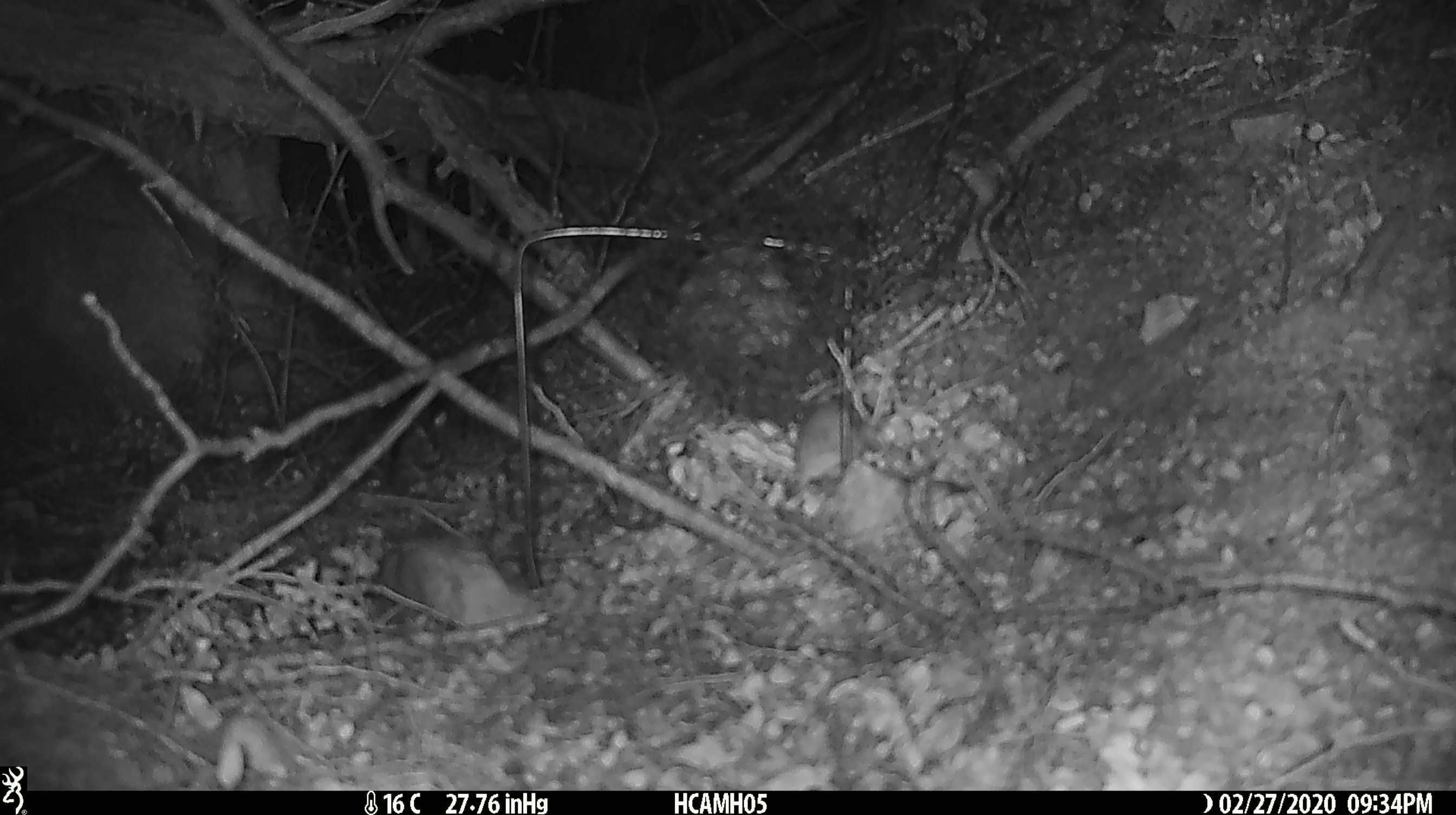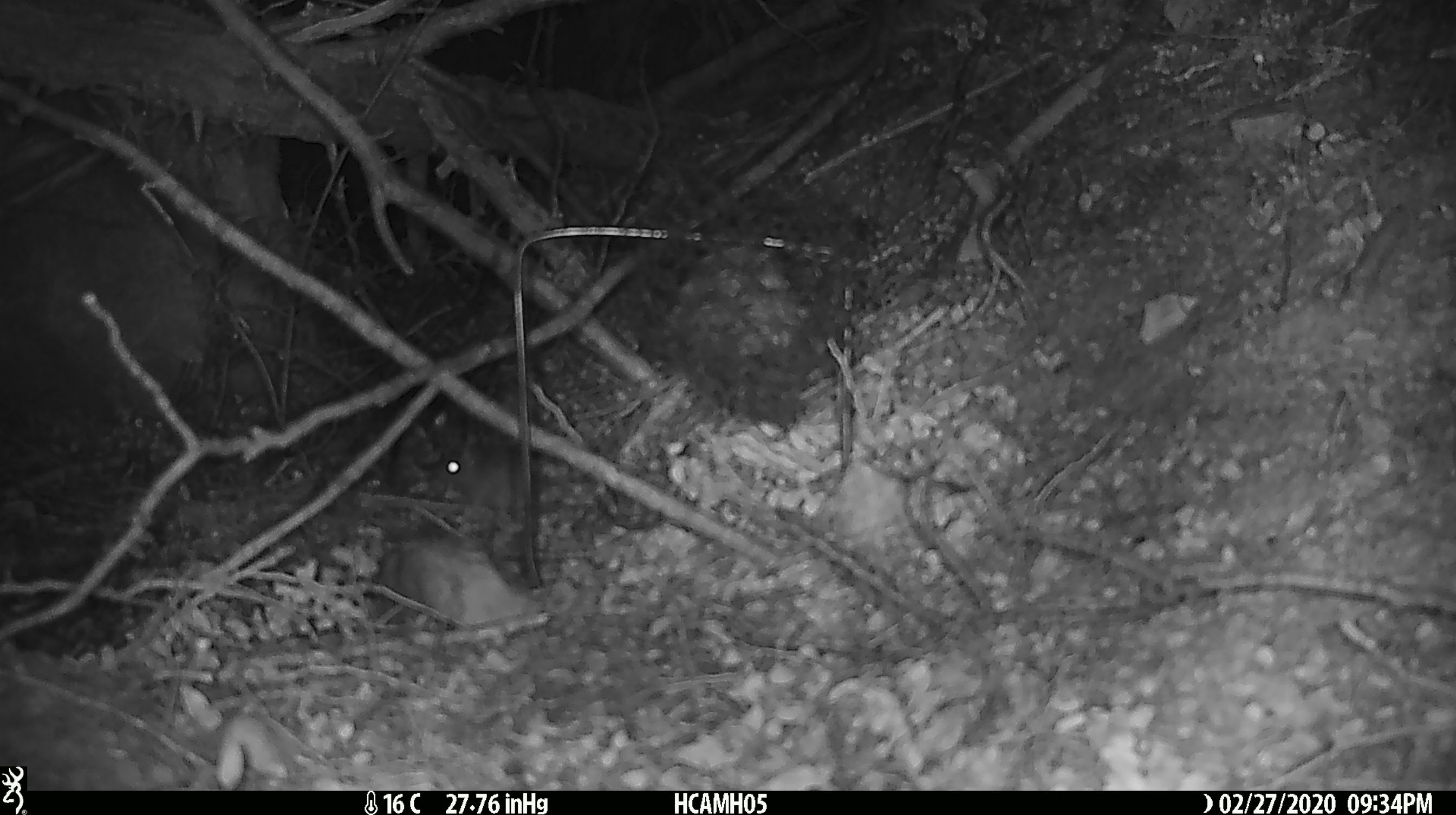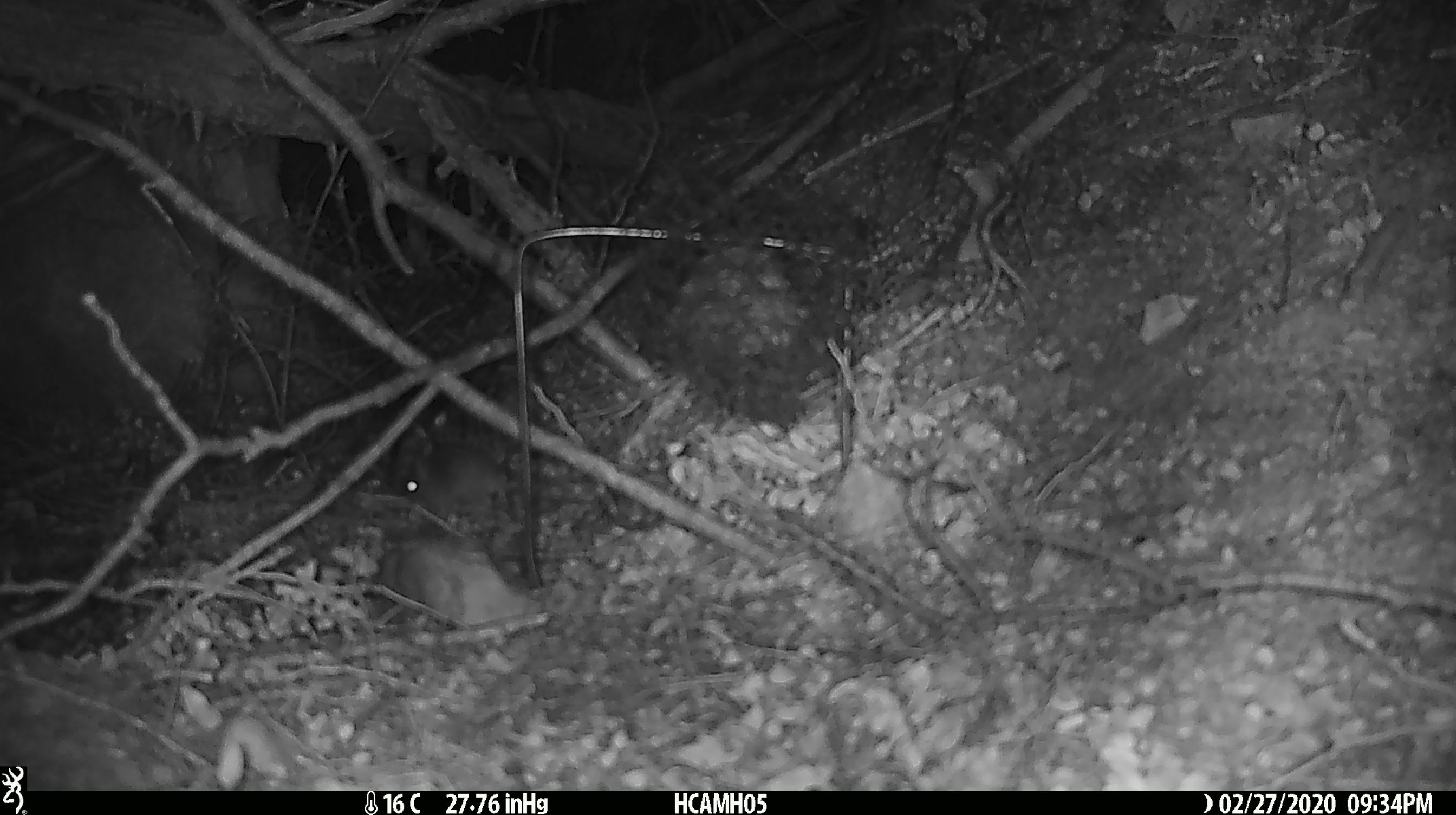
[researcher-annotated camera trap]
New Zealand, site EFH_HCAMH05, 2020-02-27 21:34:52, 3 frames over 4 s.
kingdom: Animalia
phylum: Chordata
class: Mammalia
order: Rodentia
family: Muridae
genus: Mus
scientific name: Mus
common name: mouse